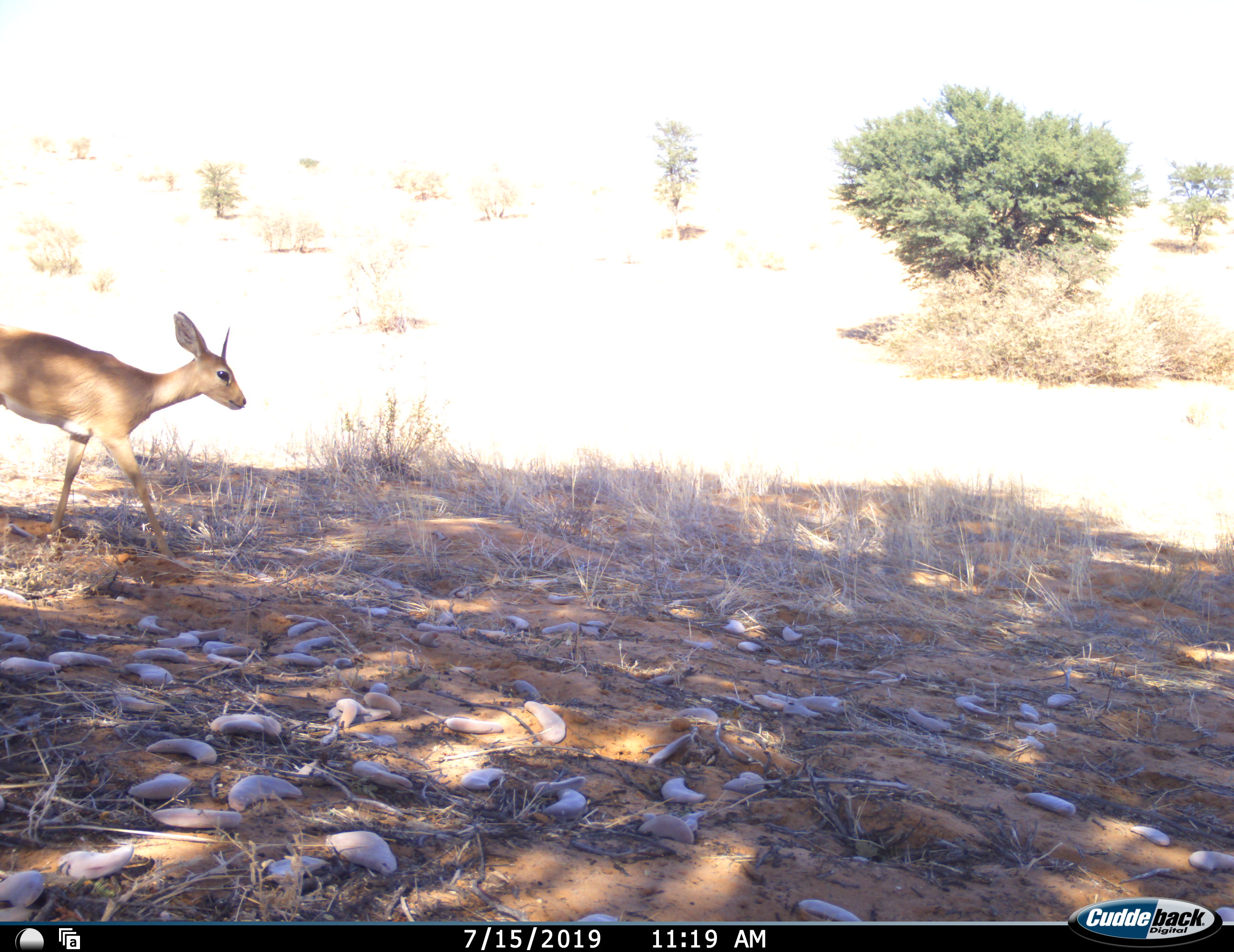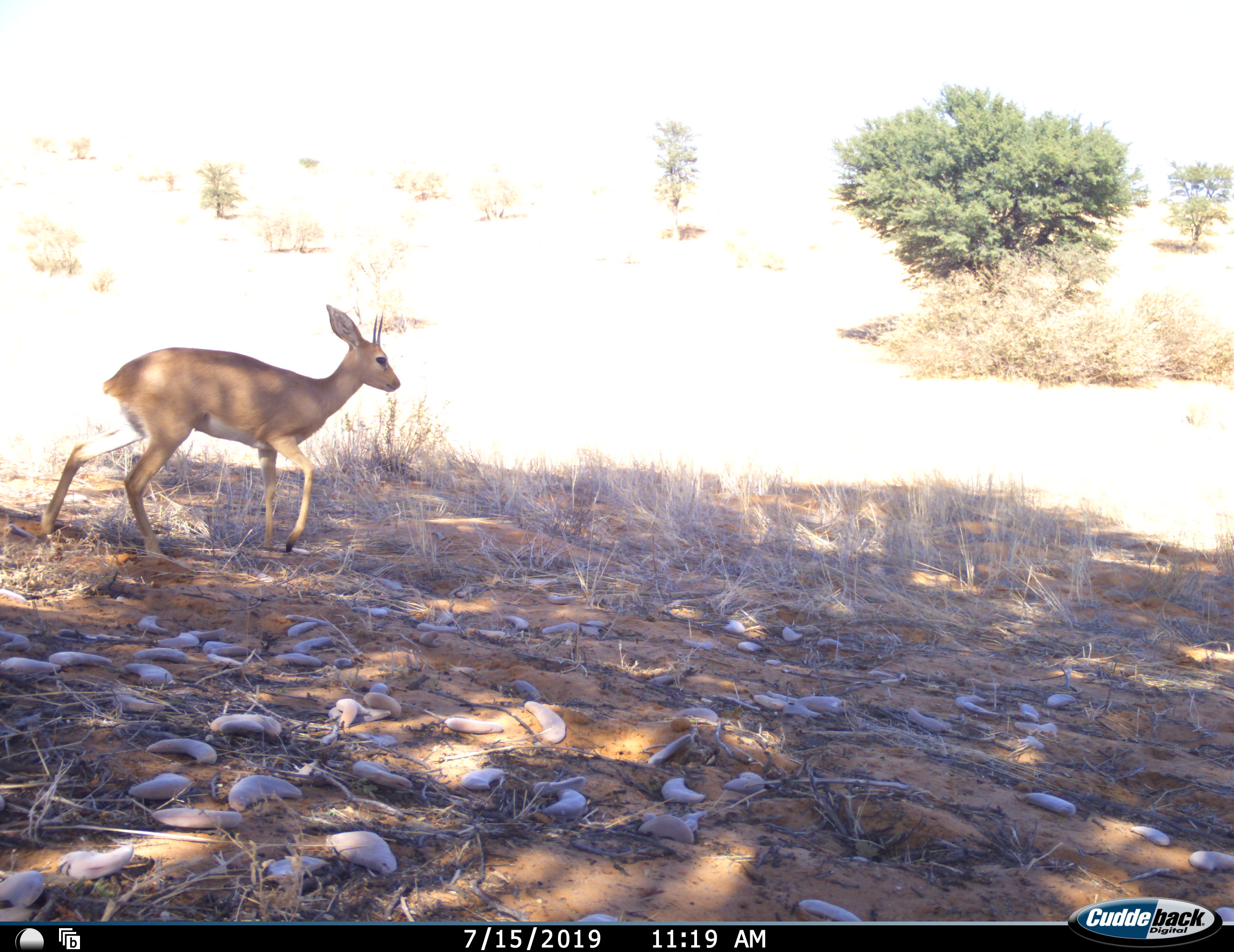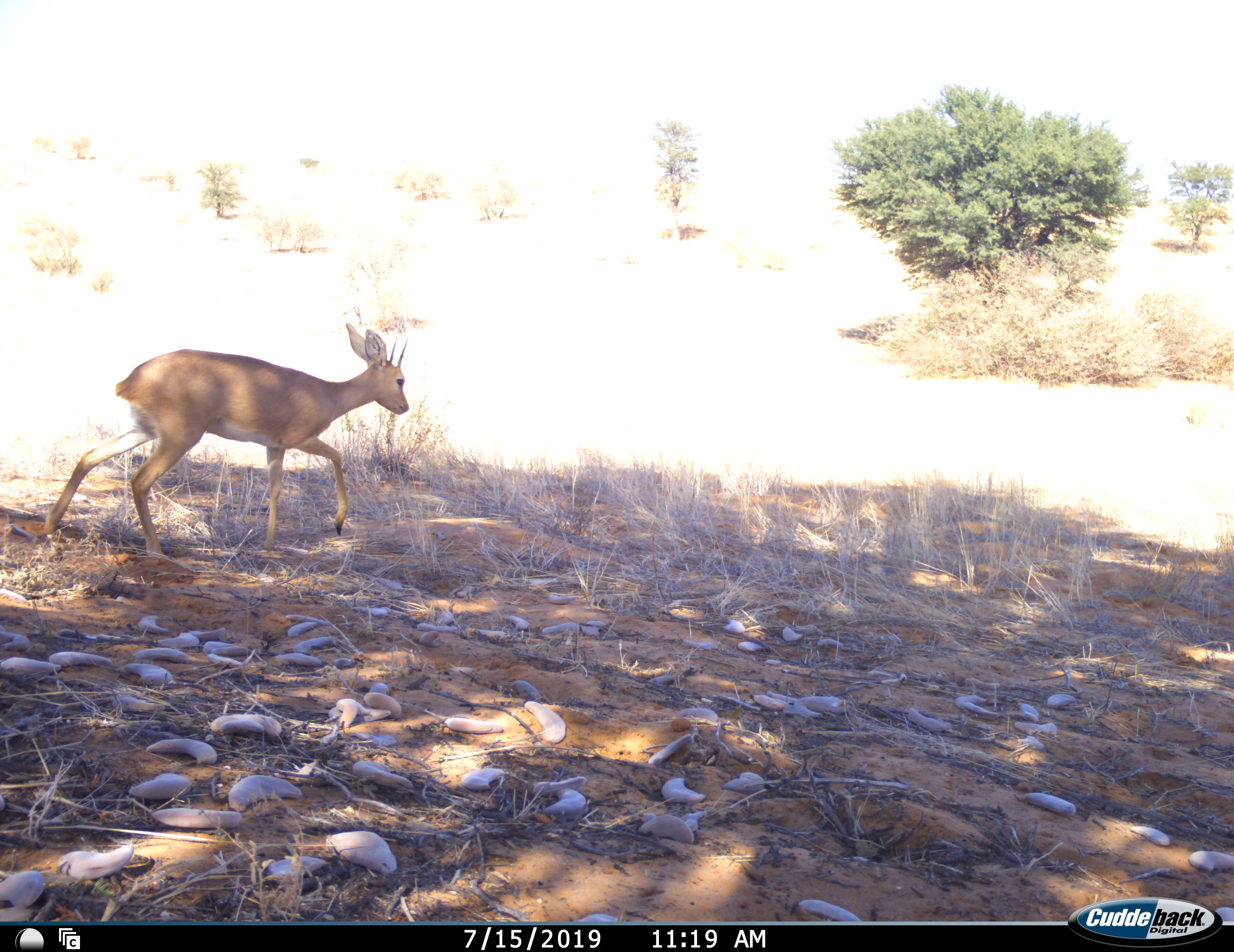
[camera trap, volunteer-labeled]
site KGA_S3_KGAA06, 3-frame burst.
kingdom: Animalia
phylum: Chordata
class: Mammalia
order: Artiodactyla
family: Bovidae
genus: Raphicerus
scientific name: Raphicerus campestris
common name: steenbok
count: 1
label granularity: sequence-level